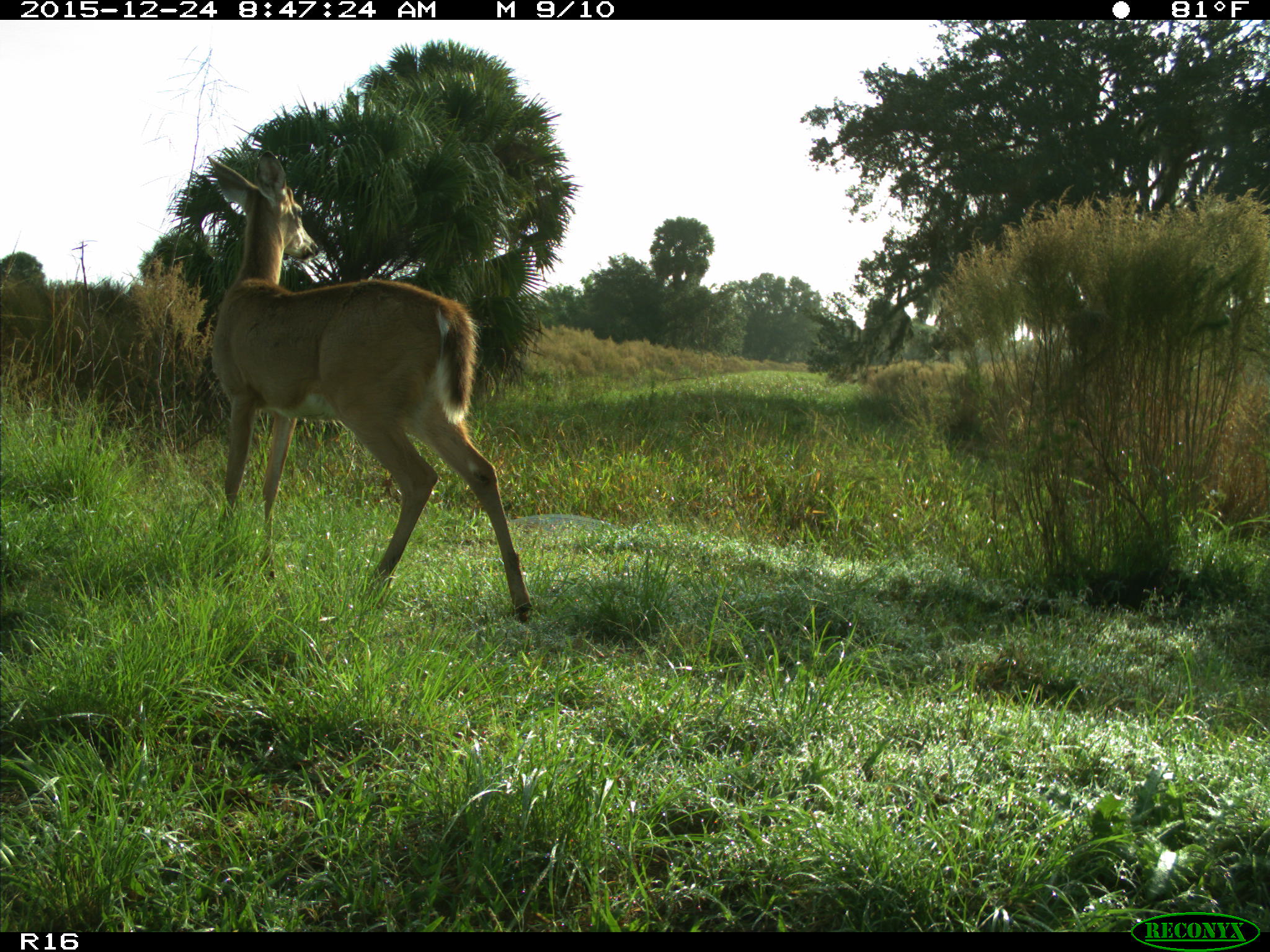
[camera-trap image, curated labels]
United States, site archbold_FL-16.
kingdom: Animalia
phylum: Chordata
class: Mammalia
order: Artiodactyla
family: Cervidae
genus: Odocoileus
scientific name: Odocoileus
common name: deer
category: unidentified deer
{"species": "unidentified deer (deer) (Odocoileus)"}